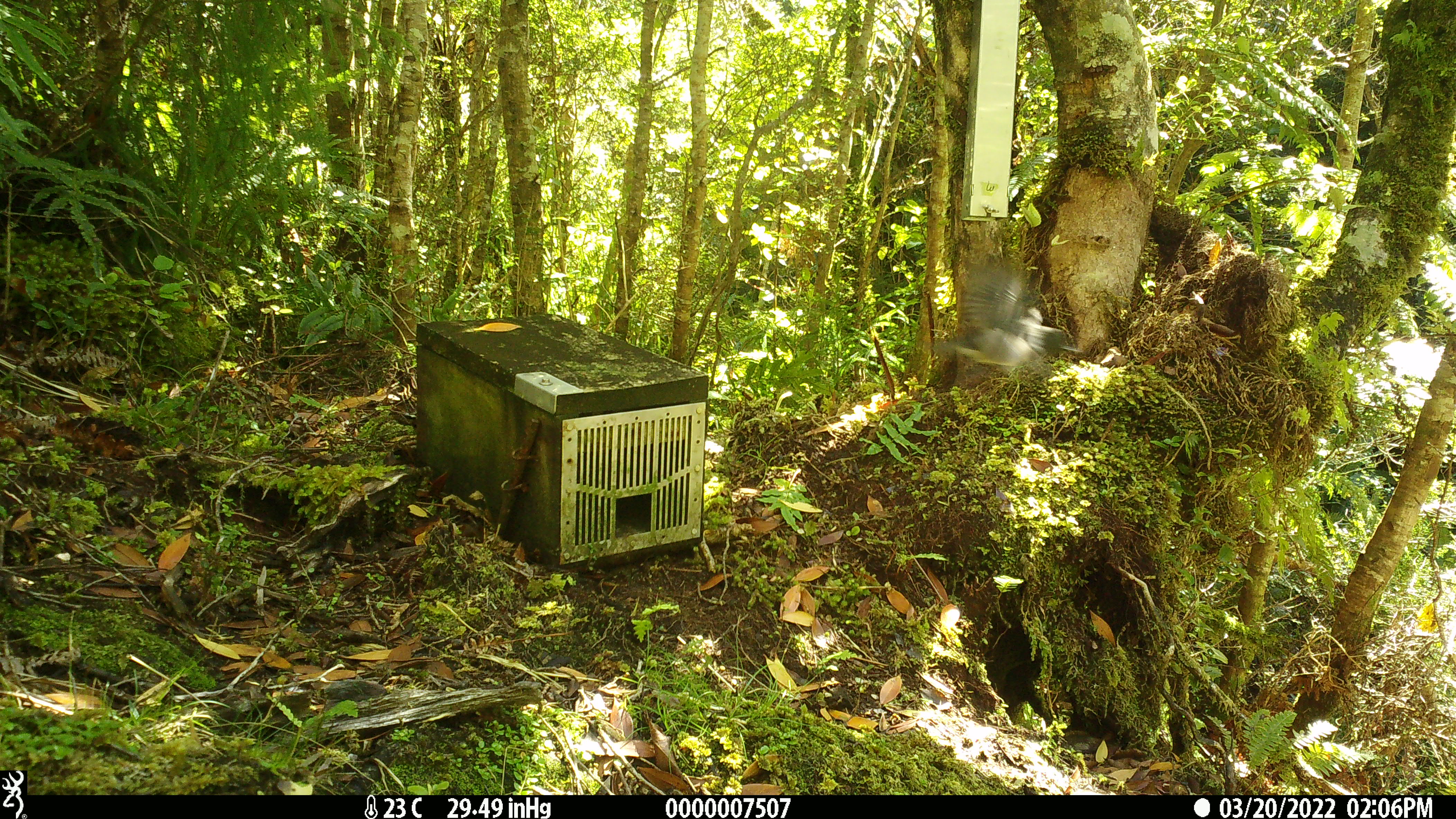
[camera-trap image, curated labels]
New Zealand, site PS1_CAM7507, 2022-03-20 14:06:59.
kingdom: Animalia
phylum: Chordata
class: Aves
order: Passeriformes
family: Petroicidae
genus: Petroica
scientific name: Petroica australis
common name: new zealand robin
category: robin